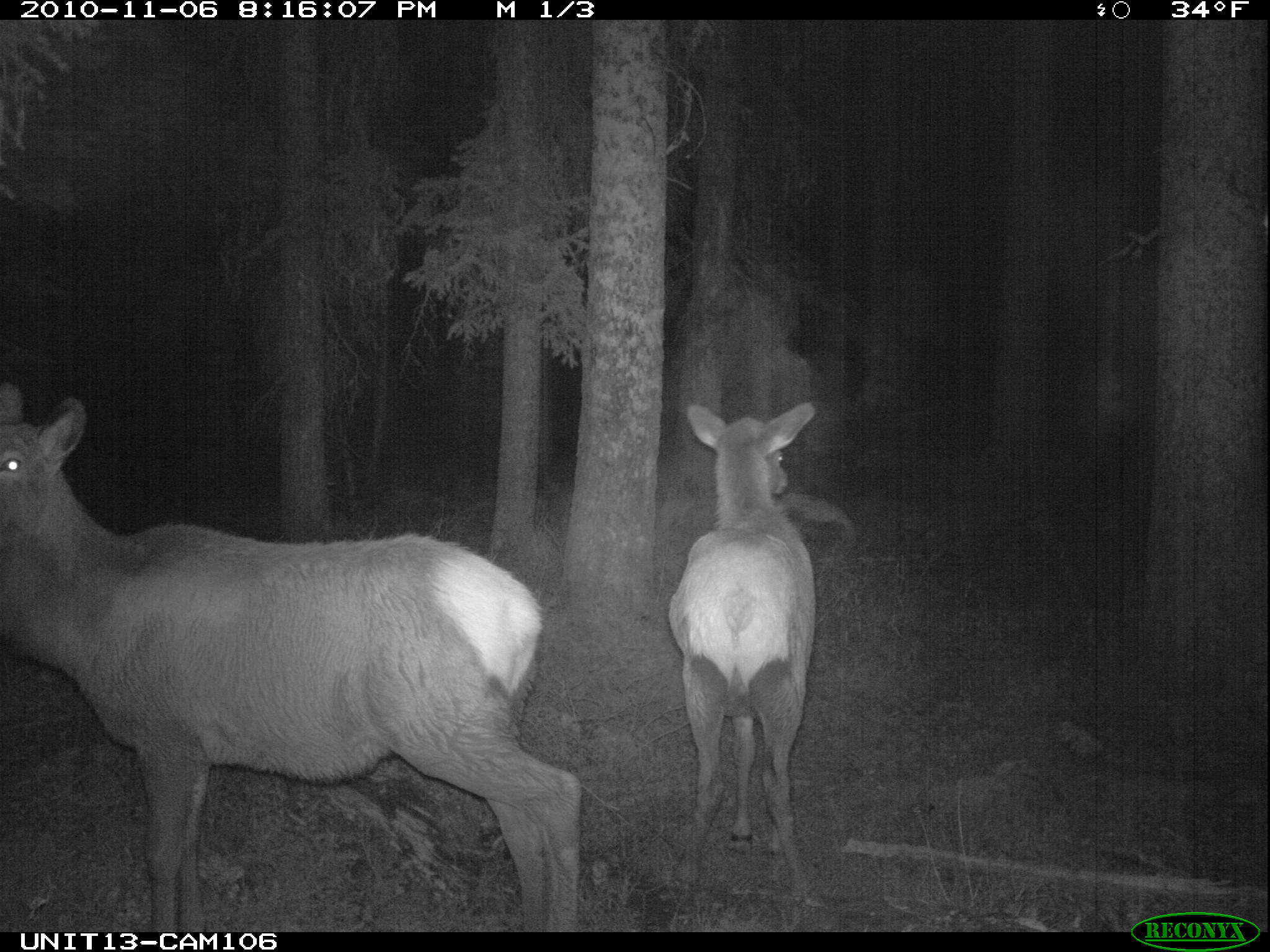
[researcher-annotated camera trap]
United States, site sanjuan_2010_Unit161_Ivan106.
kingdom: Animalia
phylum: Chordata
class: Mammalia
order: Artiodactyla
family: Cervidae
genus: Cervus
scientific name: Cervus elaphus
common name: red deer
Cervus elaphus (red deer).